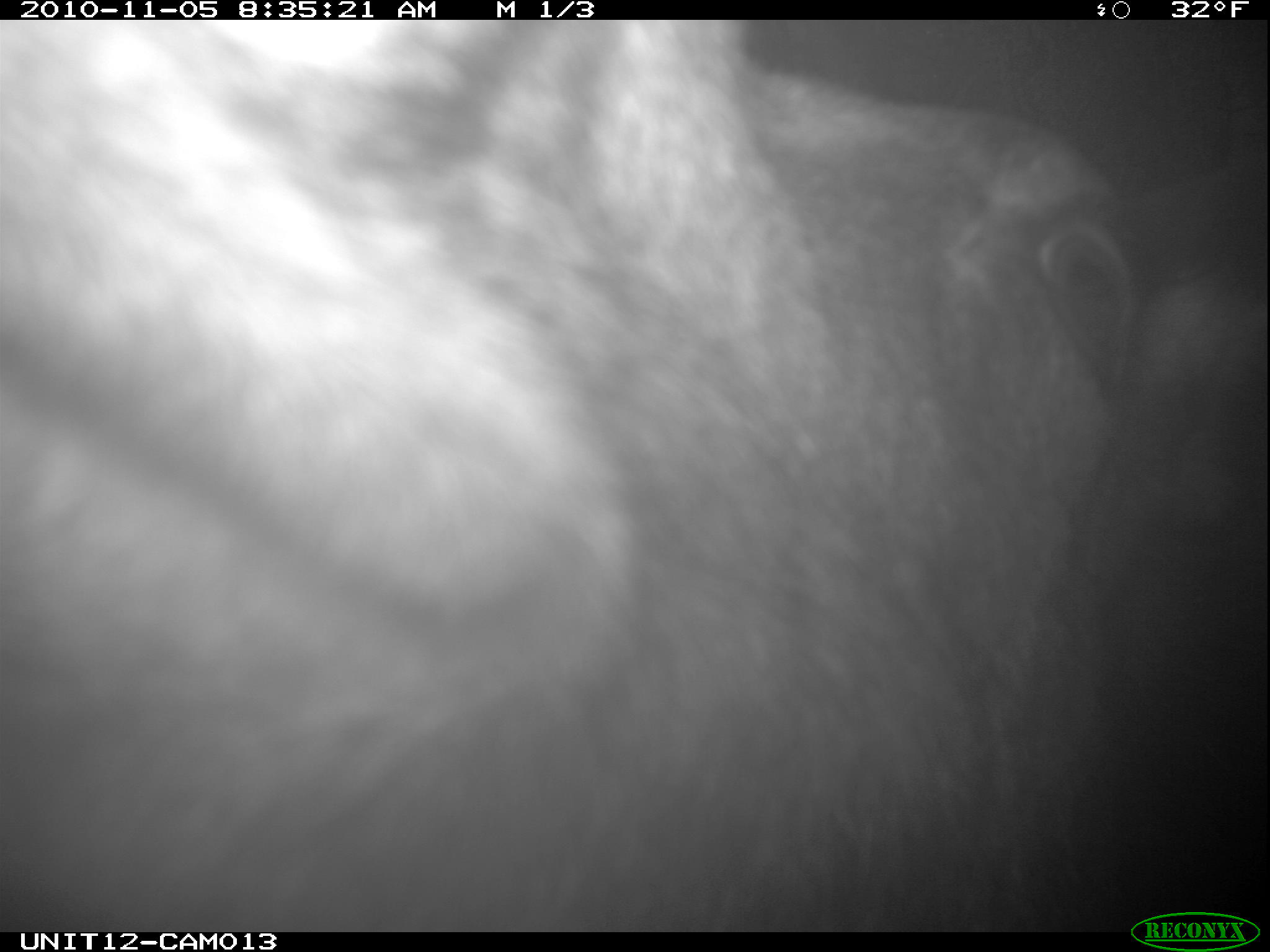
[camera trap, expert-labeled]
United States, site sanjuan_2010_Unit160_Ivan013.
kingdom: Animalia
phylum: Chordata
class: Mammalia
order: Artiodactyla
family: Cervidae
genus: Alces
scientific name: Alces alces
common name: moose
Alces alces (moose).